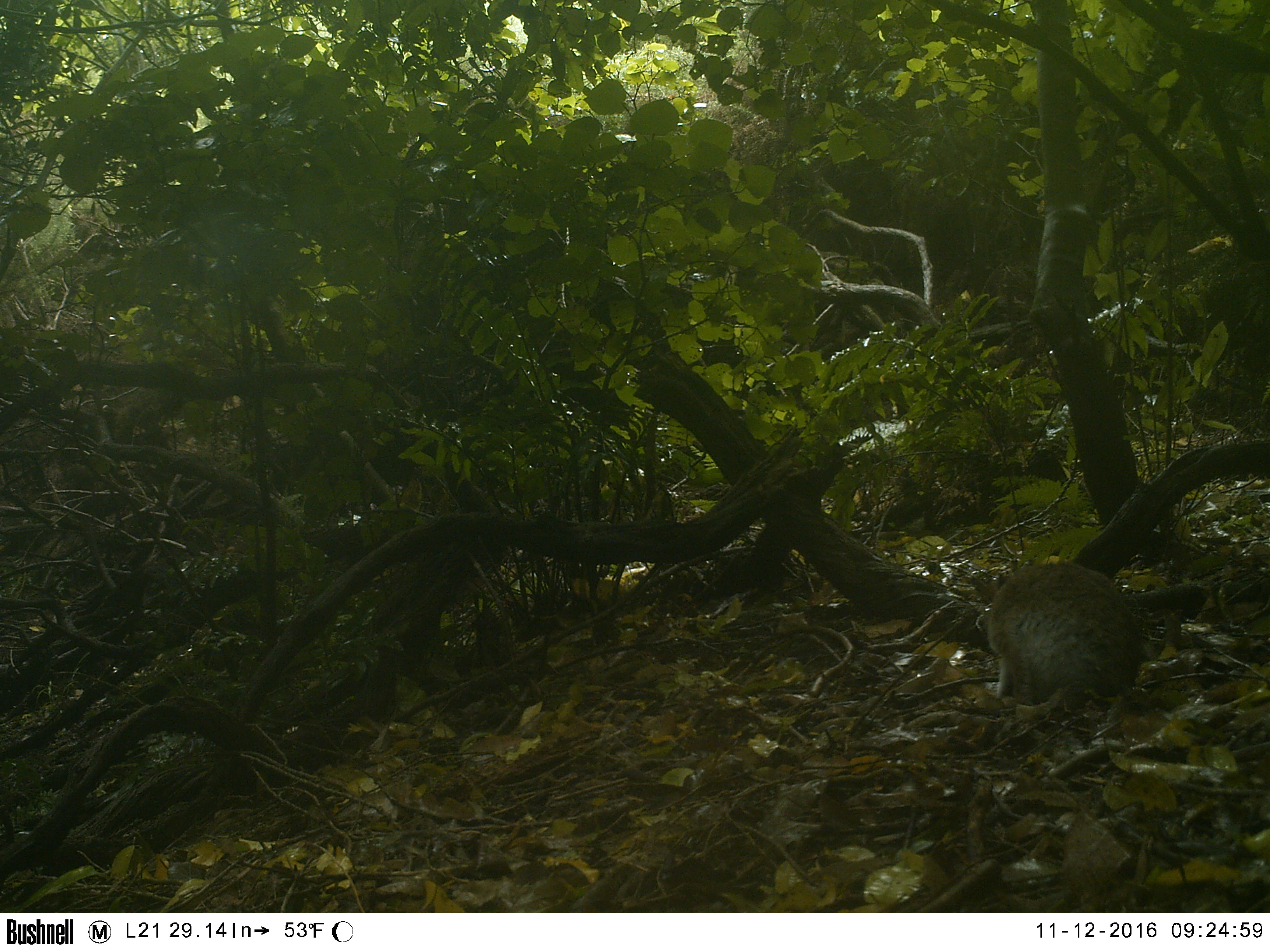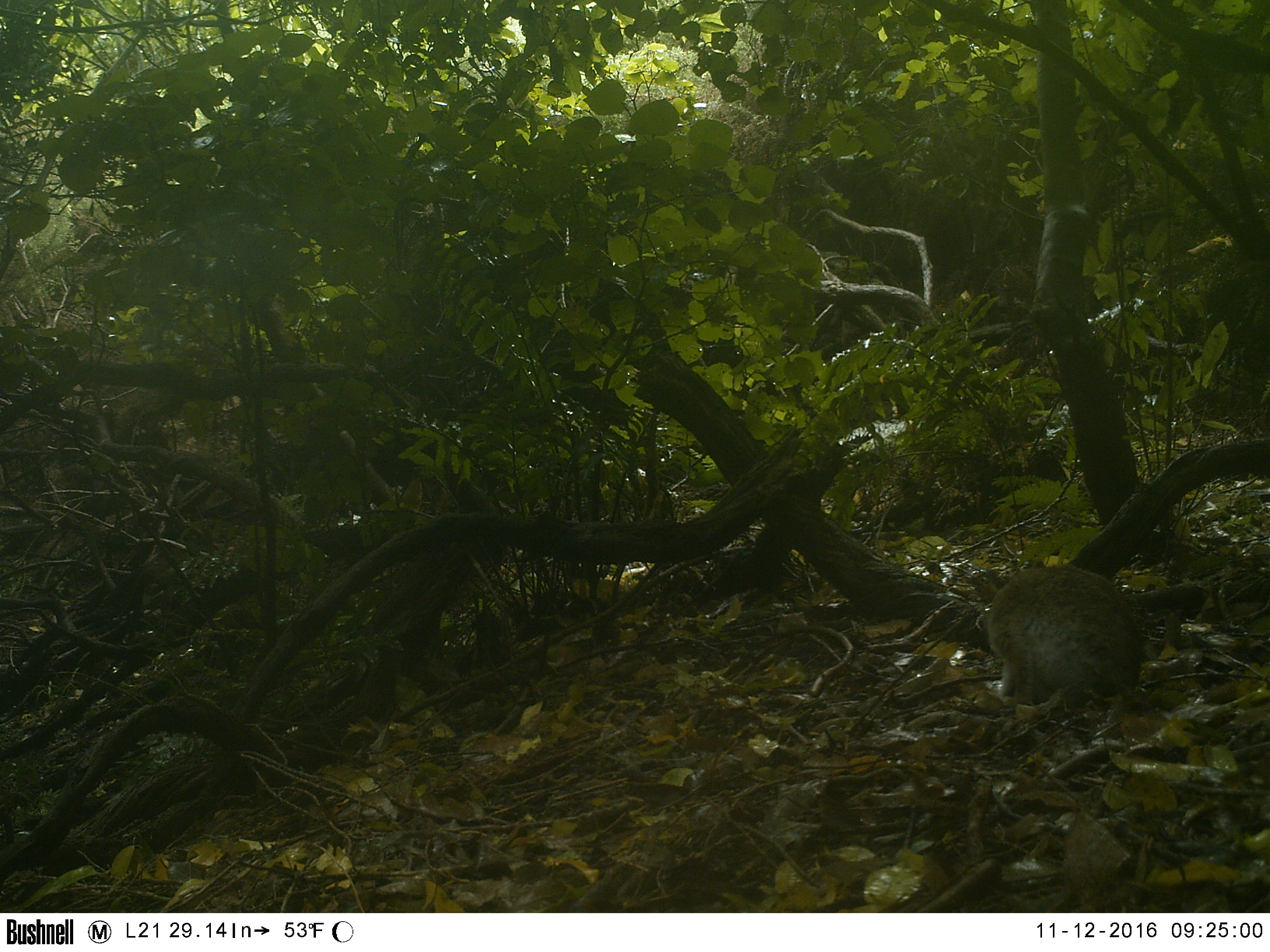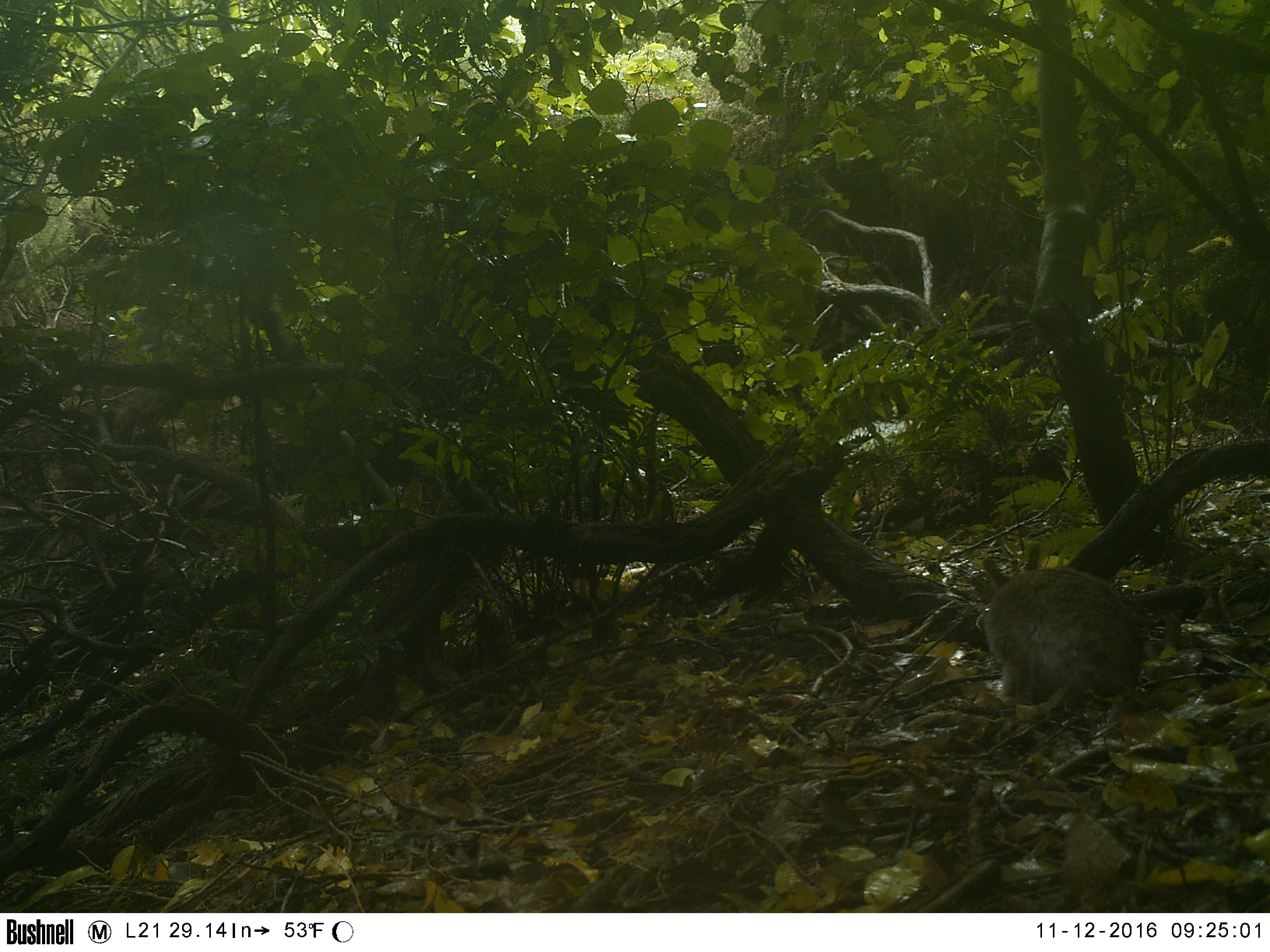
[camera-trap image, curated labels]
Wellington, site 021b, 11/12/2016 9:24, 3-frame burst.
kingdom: Animalia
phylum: Chordata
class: Mammalia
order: Lagomorpha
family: Leporidae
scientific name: Leporidae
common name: rabbit